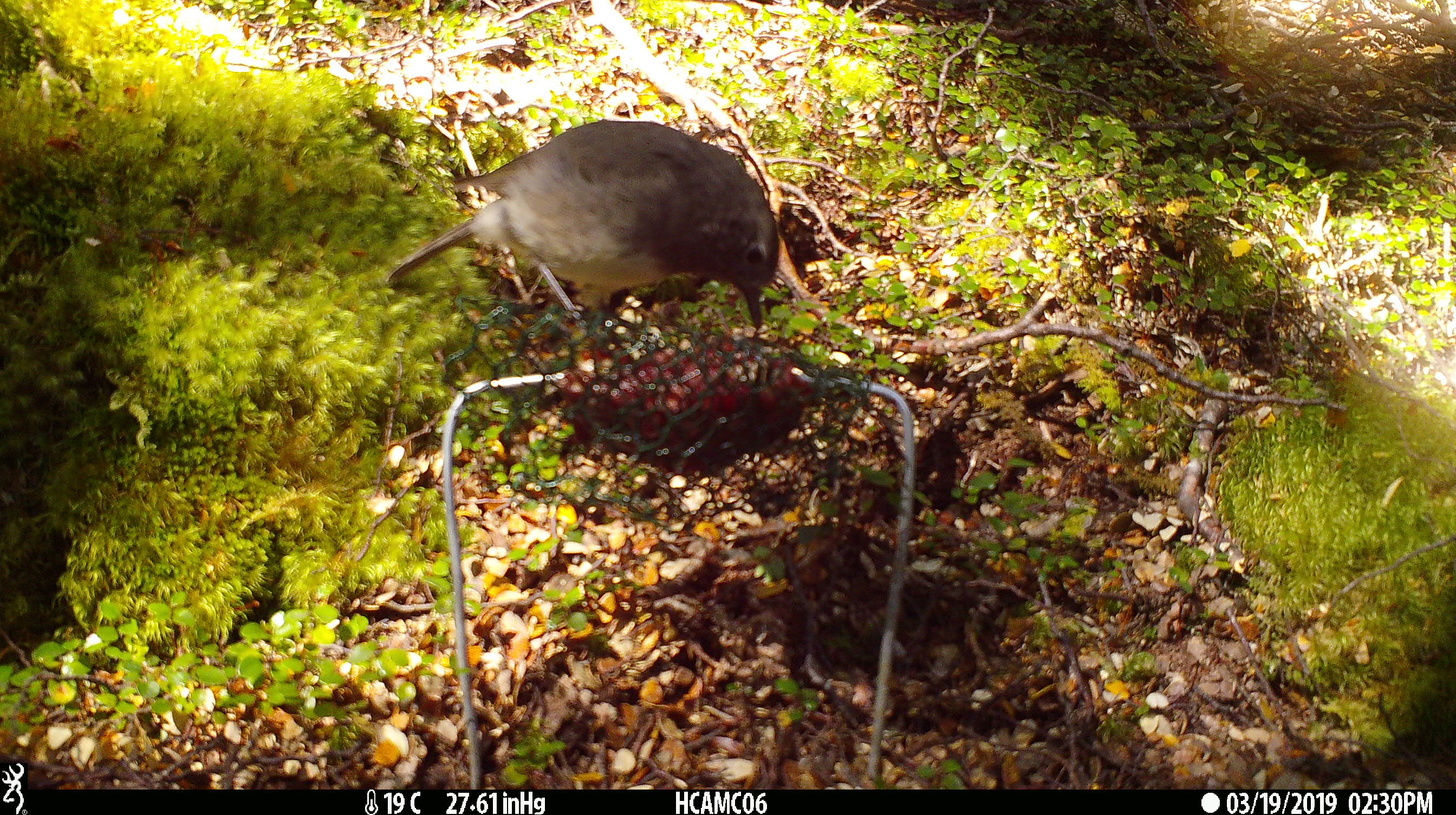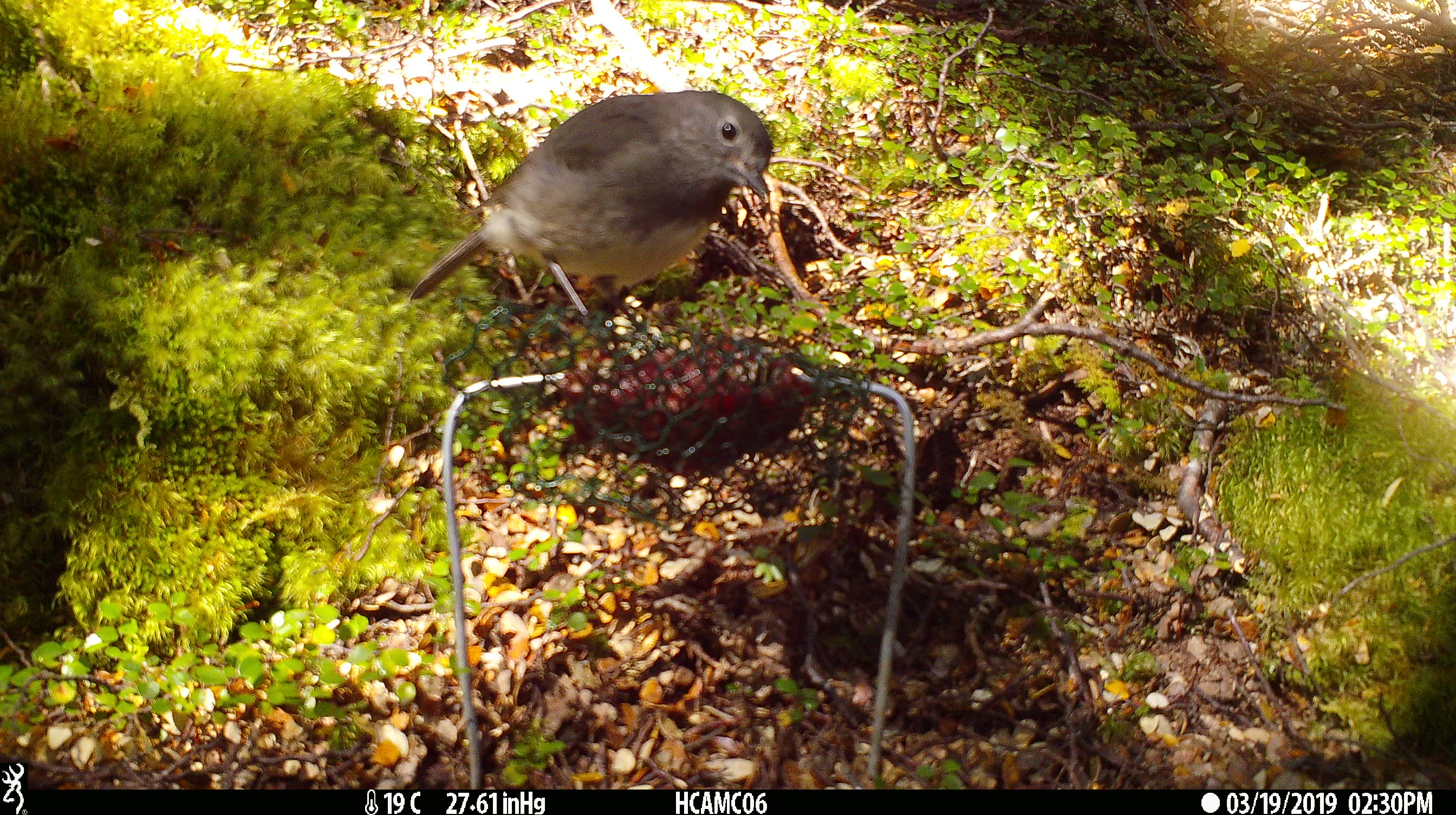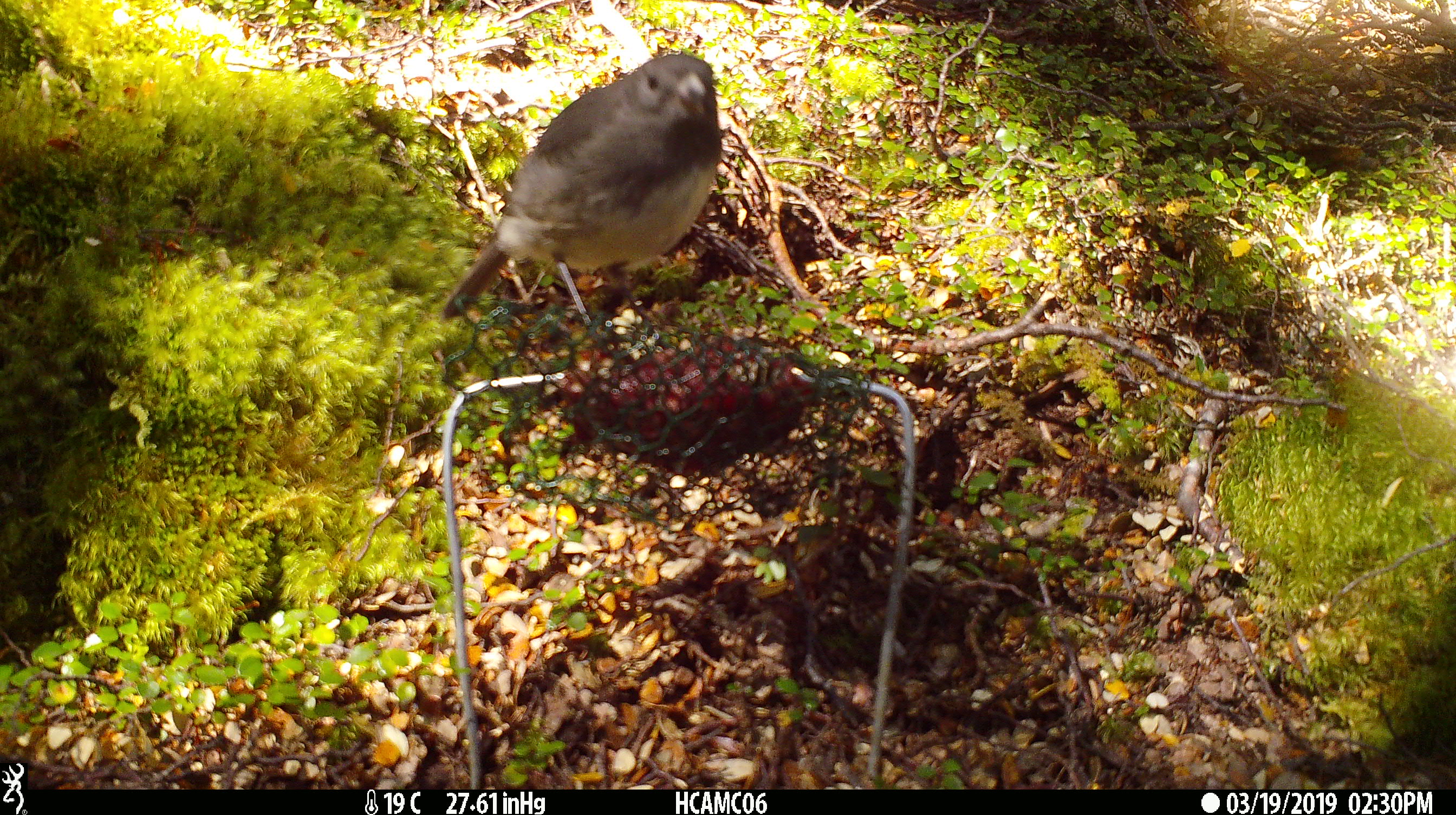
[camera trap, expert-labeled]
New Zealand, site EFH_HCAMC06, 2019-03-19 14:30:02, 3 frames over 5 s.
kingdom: Animalia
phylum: Chordata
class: Aves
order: Passeriformes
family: Petroicidae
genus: Petroica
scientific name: Petroica australis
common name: new zealand robin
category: robin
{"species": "robin (new zealand robin) (Petroica australis)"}